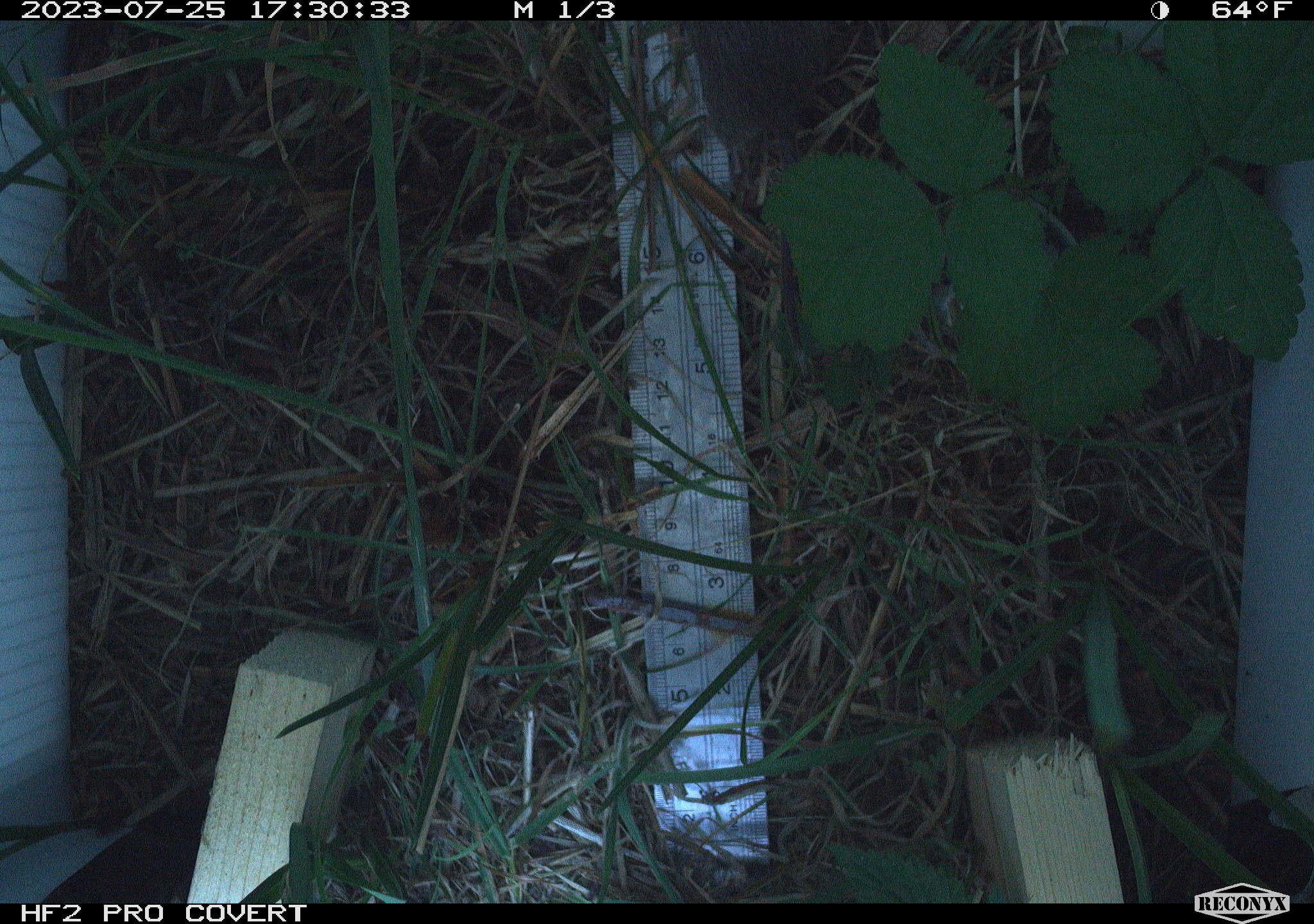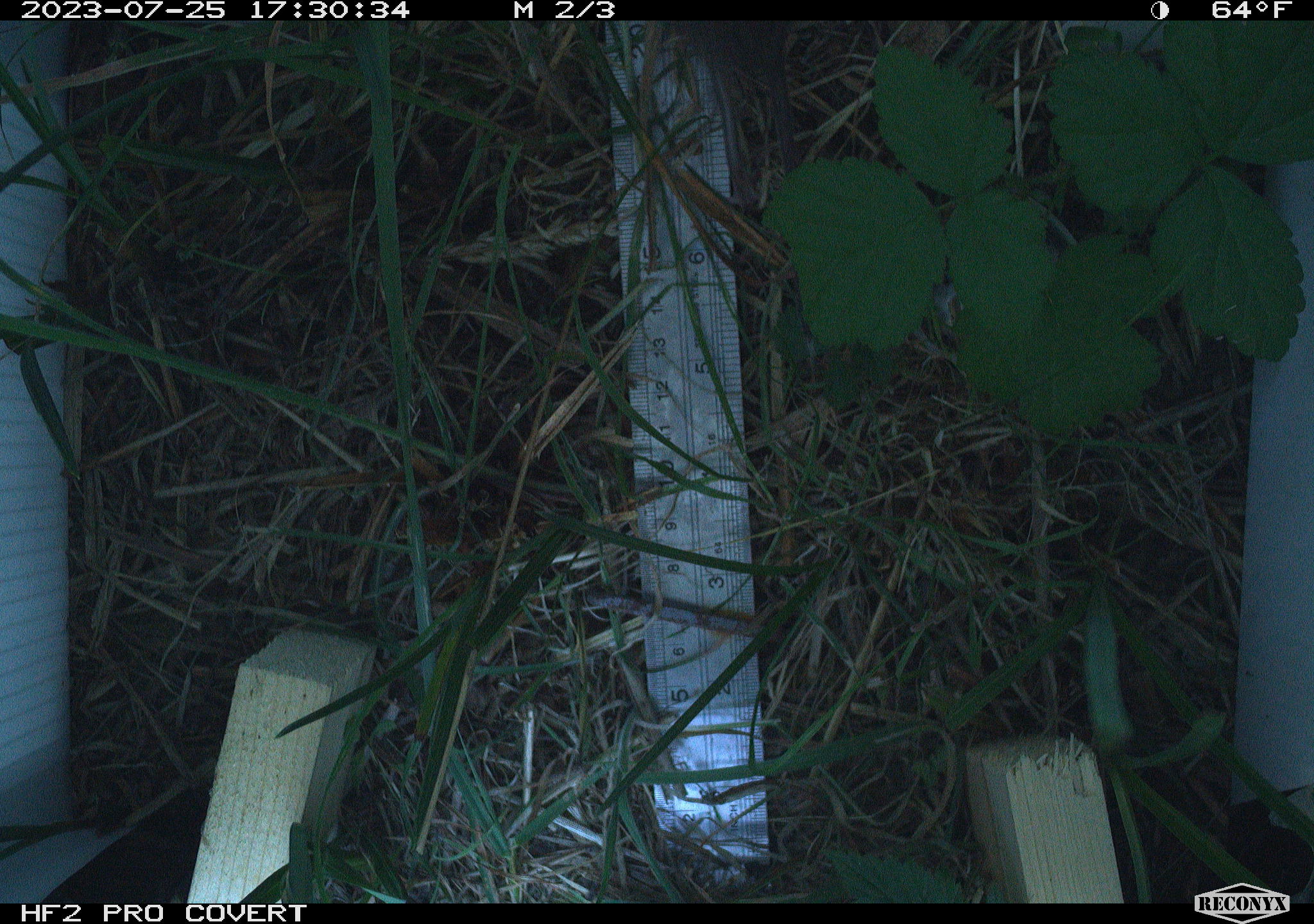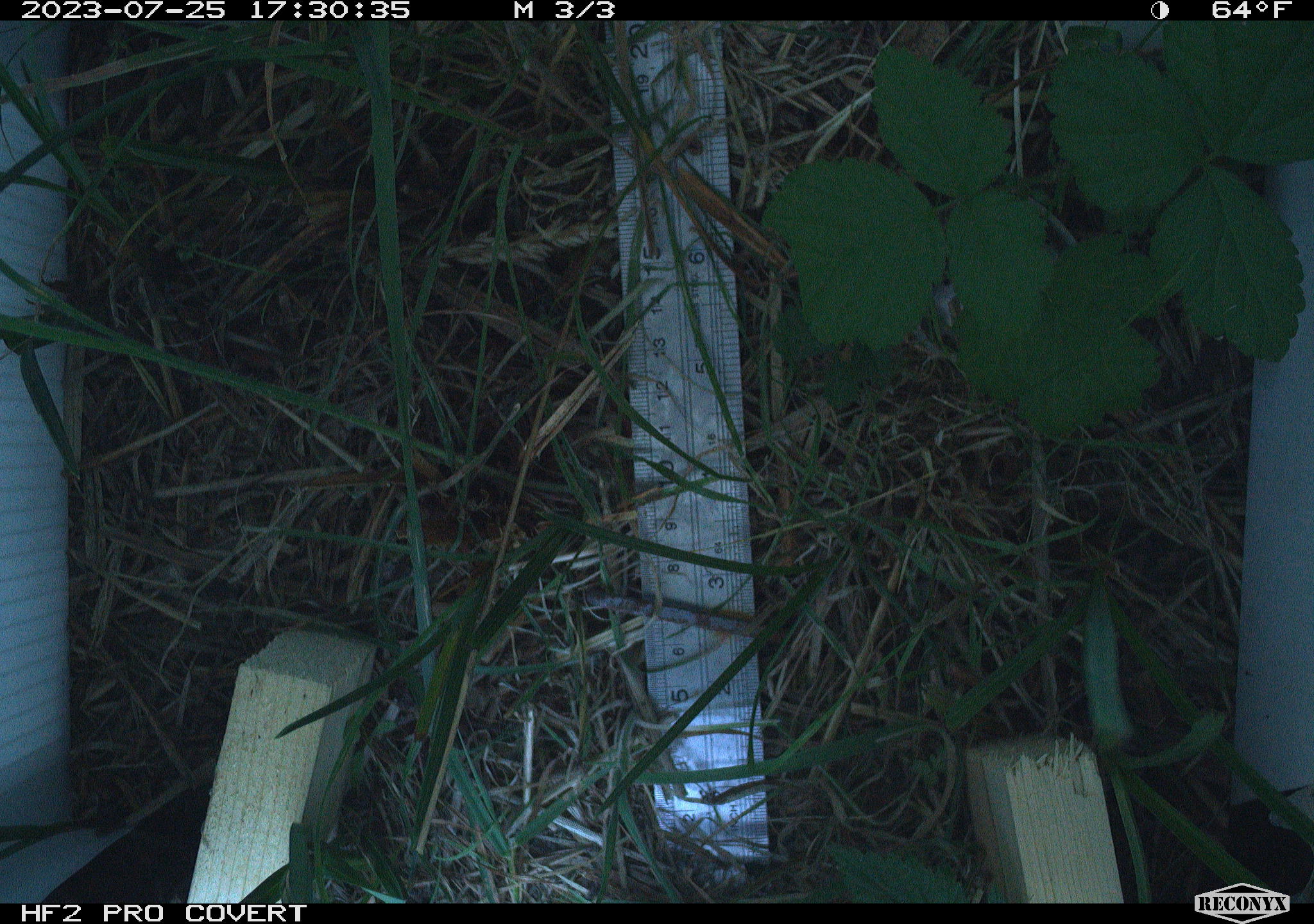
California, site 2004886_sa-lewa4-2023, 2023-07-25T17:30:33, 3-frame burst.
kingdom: Animalia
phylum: Chordata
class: Mammalia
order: Rodentia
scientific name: Rodentia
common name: mouse species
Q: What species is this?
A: Mouse species (Rodentia).